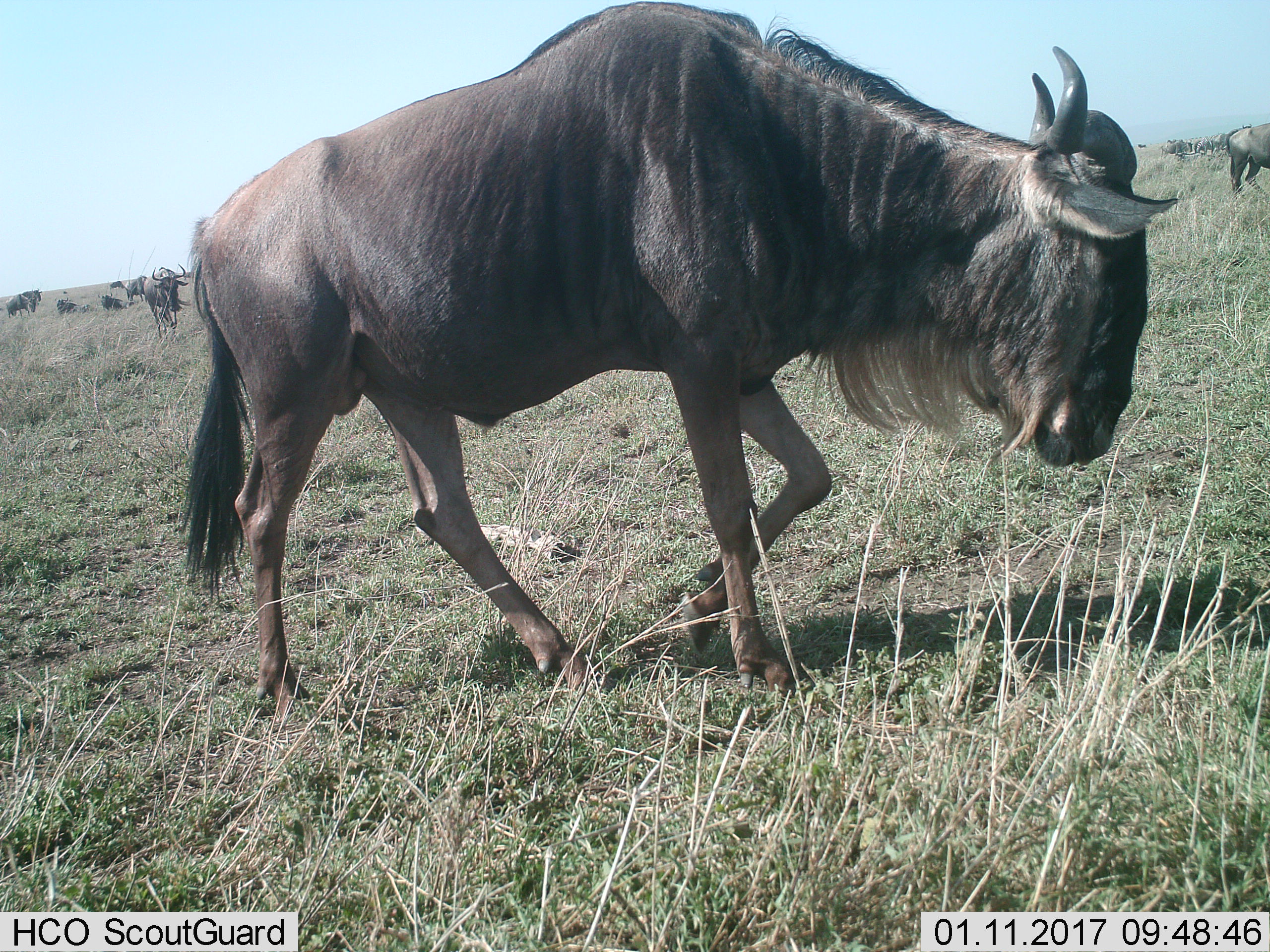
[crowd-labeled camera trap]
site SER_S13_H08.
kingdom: Animalia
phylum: Chordata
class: Mammalia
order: Artiodactyla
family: Bovidae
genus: Connochaetes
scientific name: Connochaetes taurinus taurinus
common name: blue wildebeest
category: wildebeestblue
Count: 11-50.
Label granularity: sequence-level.